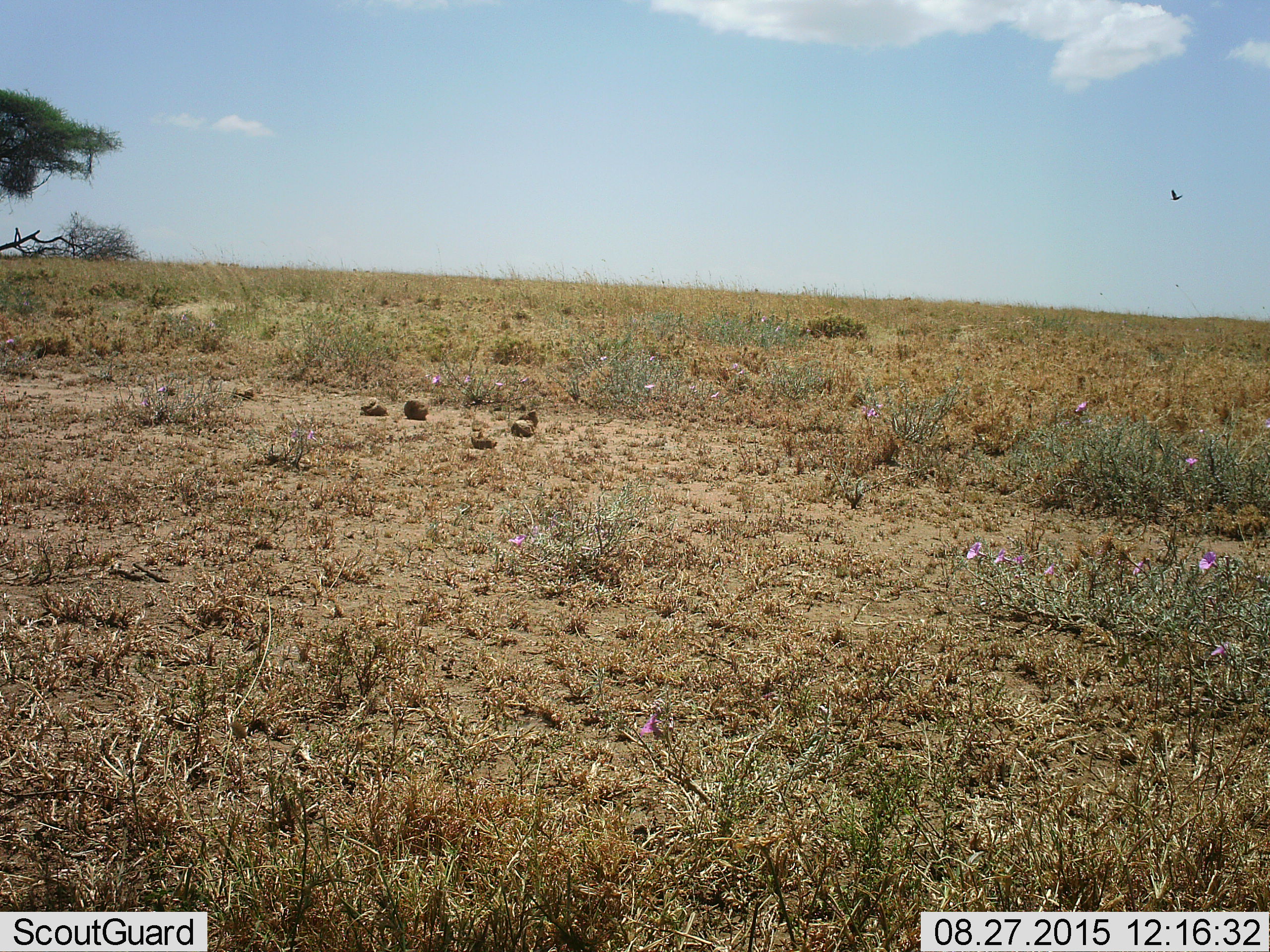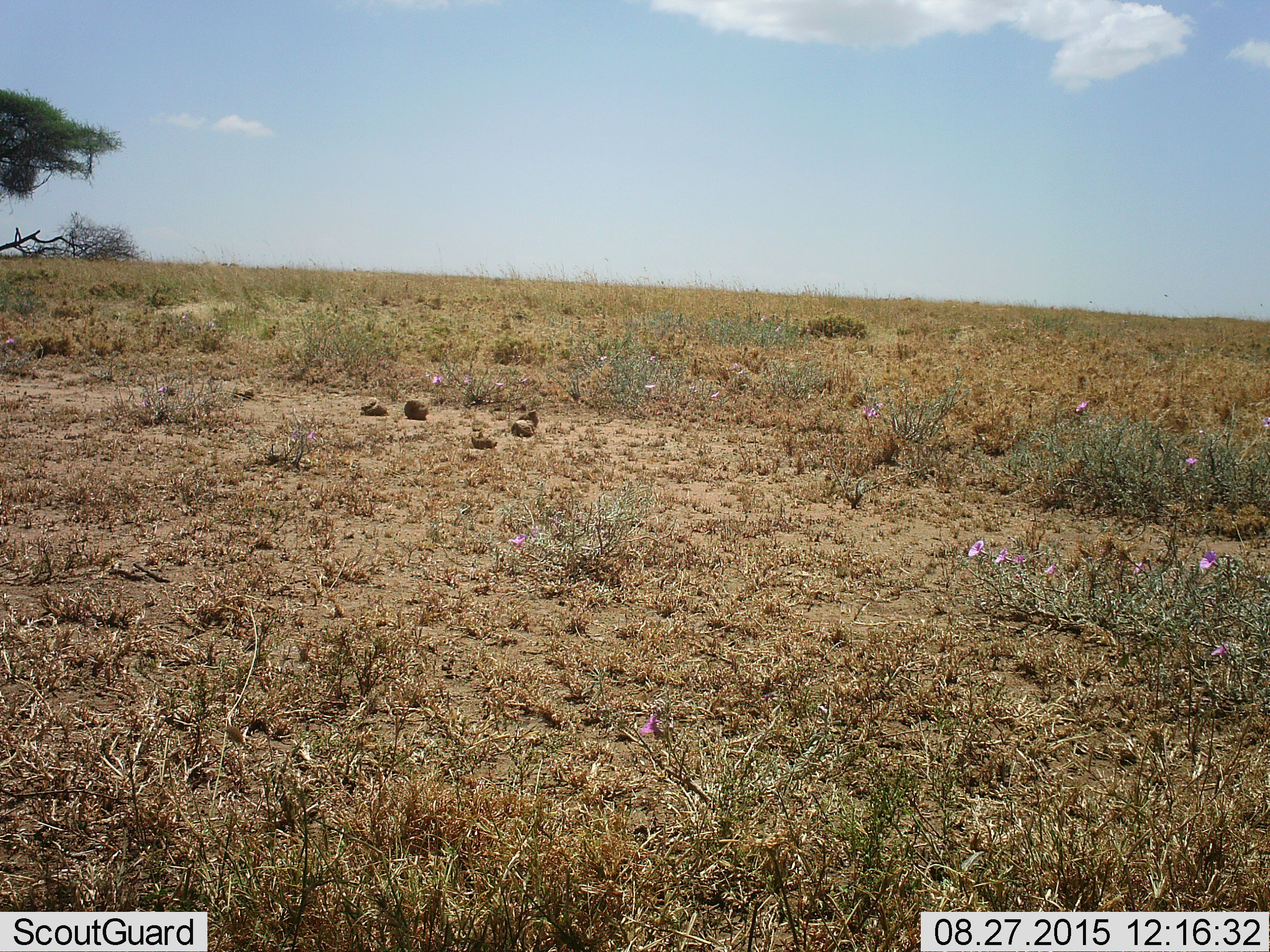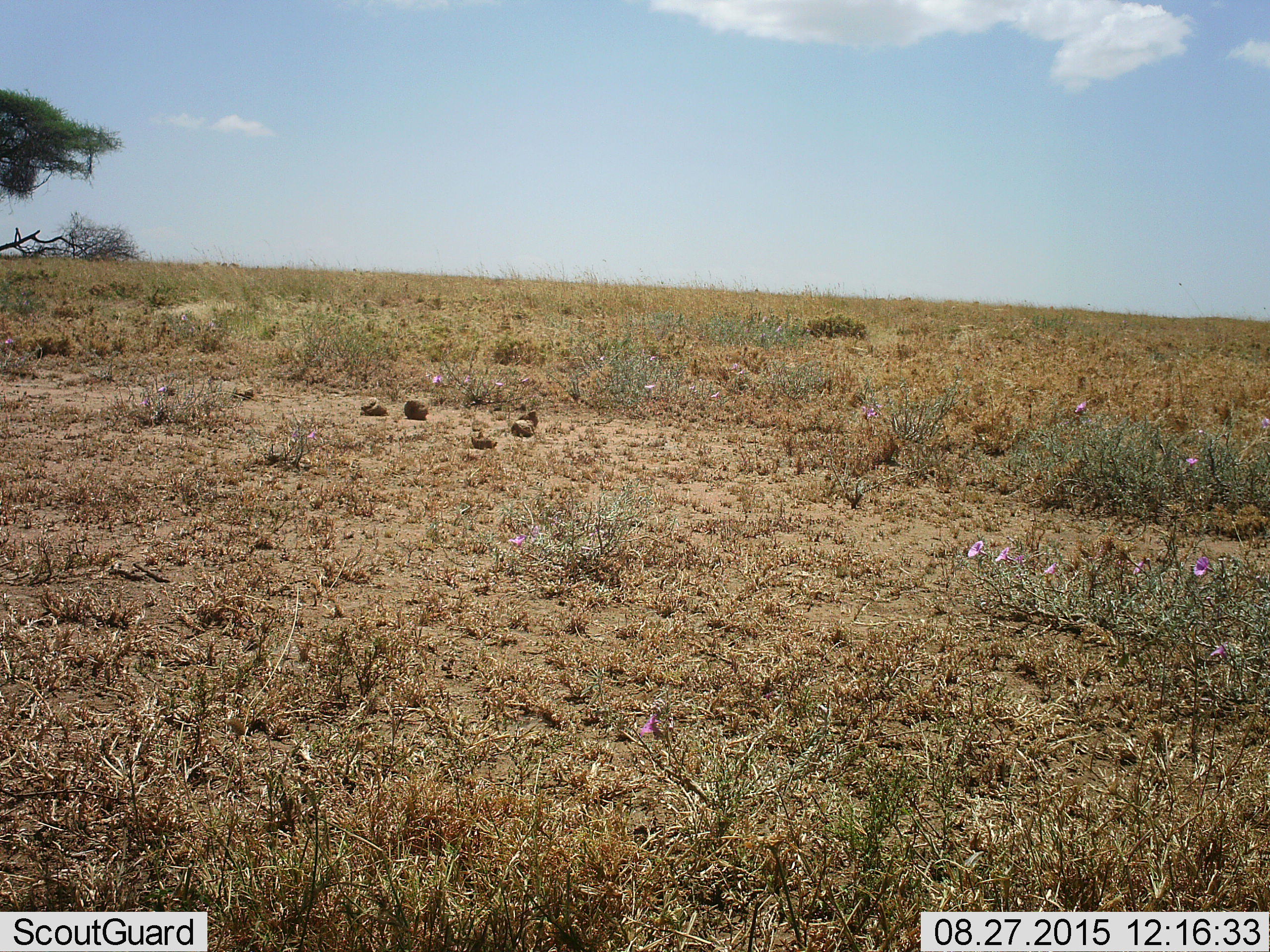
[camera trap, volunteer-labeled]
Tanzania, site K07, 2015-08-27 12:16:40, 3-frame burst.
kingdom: Animalia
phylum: Chordata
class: Aves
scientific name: Aves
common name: bird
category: otherbird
Otherbird (bird) (Aves), count 1. Behavior (volunteer vote fractions): standing 0%, resting 0%, moving 100%, interacting 0%. Young present (vote fraction): 0%. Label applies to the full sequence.